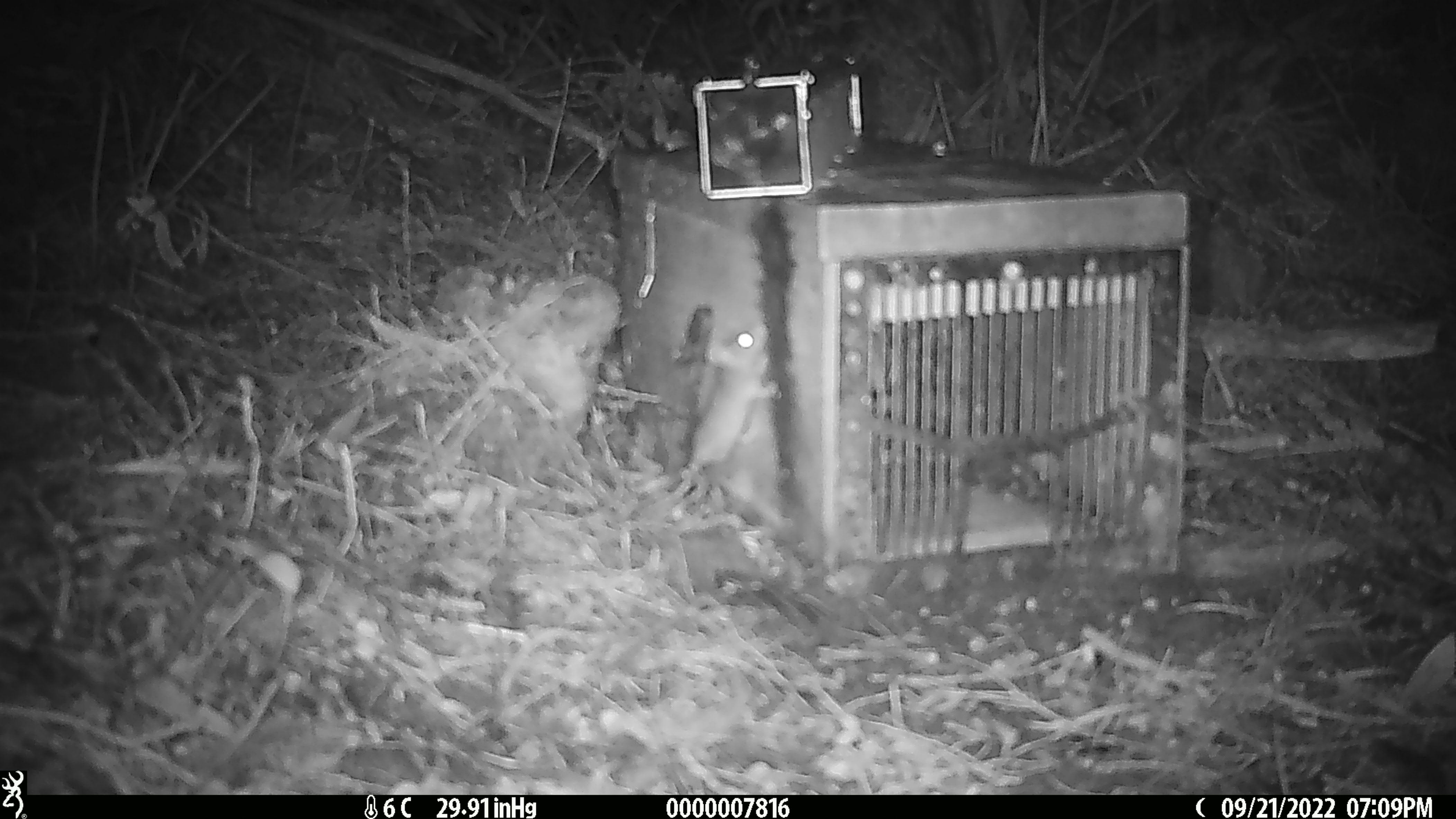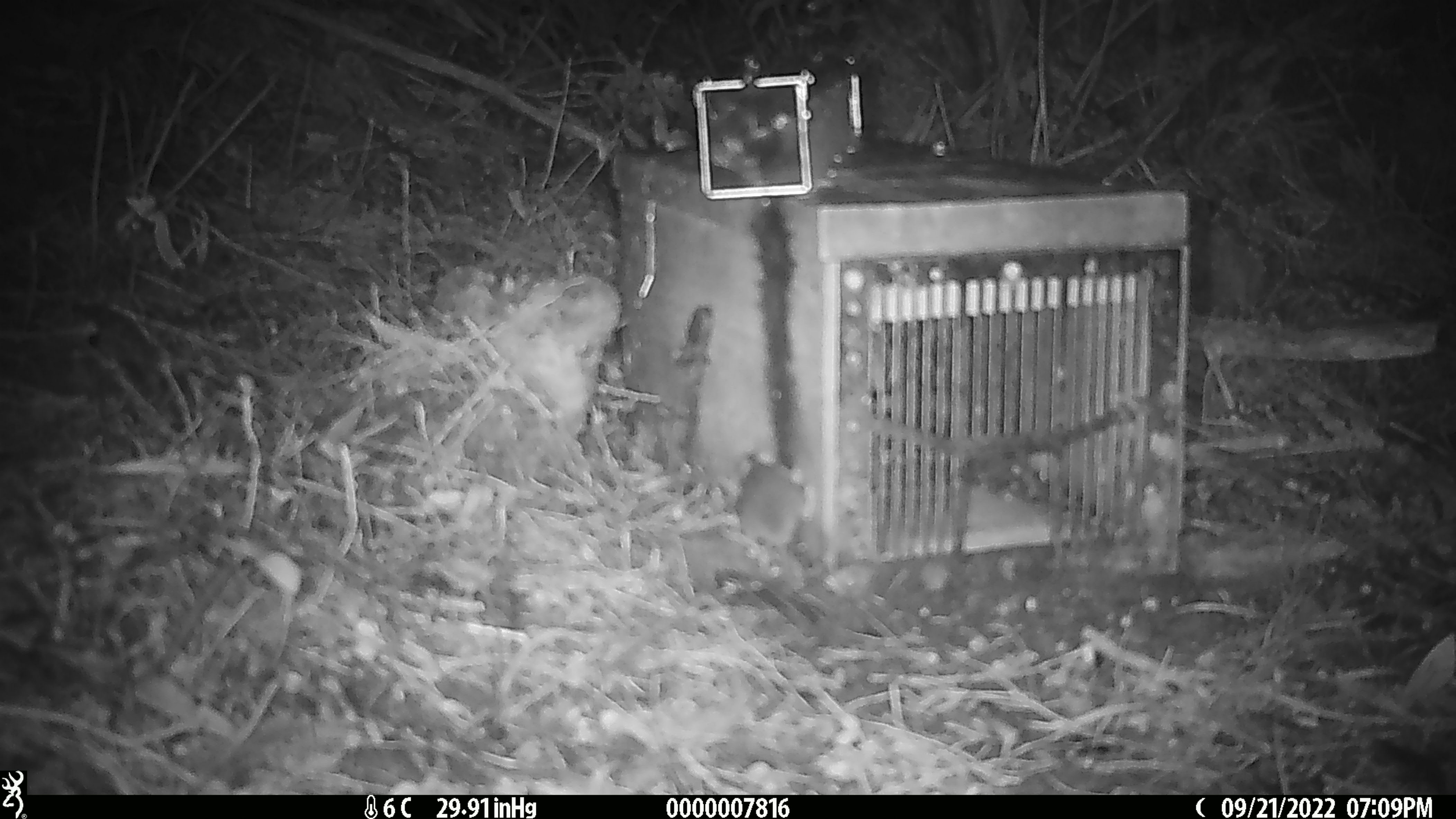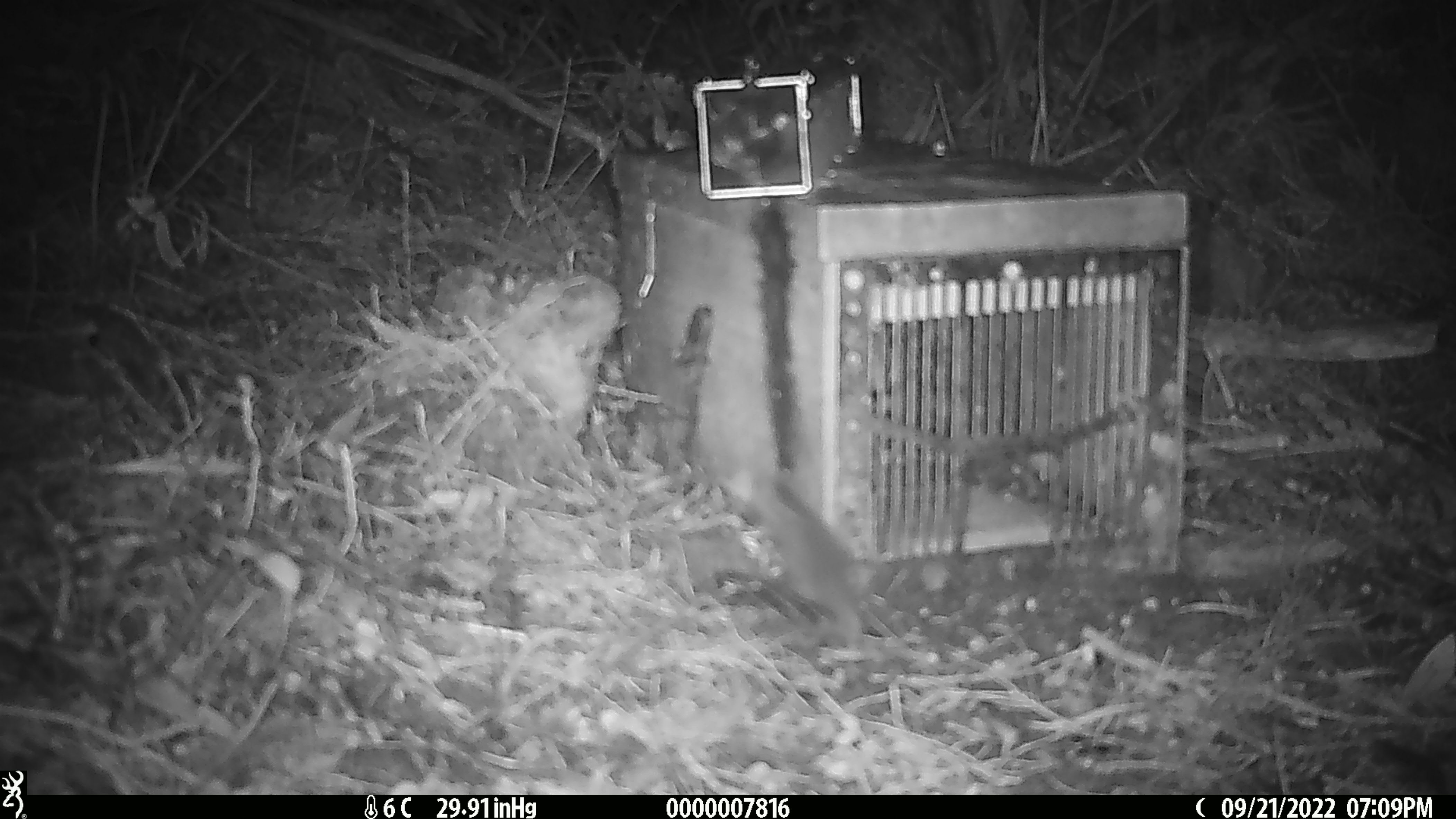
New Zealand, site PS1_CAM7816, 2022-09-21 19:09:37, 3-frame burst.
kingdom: Animalia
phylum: Chordata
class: Mammalia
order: Rodentia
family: Muridae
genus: Mus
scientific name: Mus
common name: mouse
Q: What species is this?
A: Mouse (Mus).